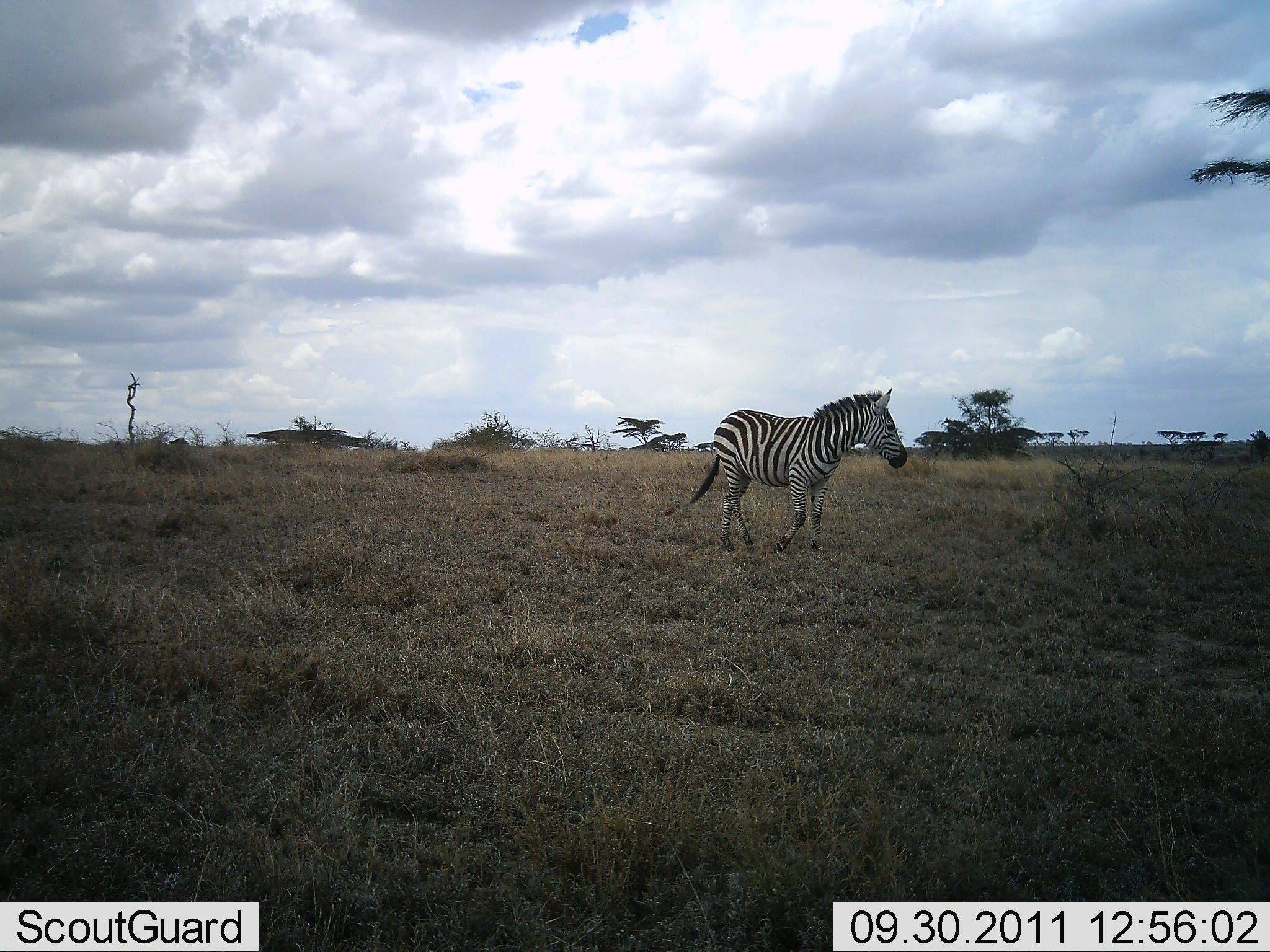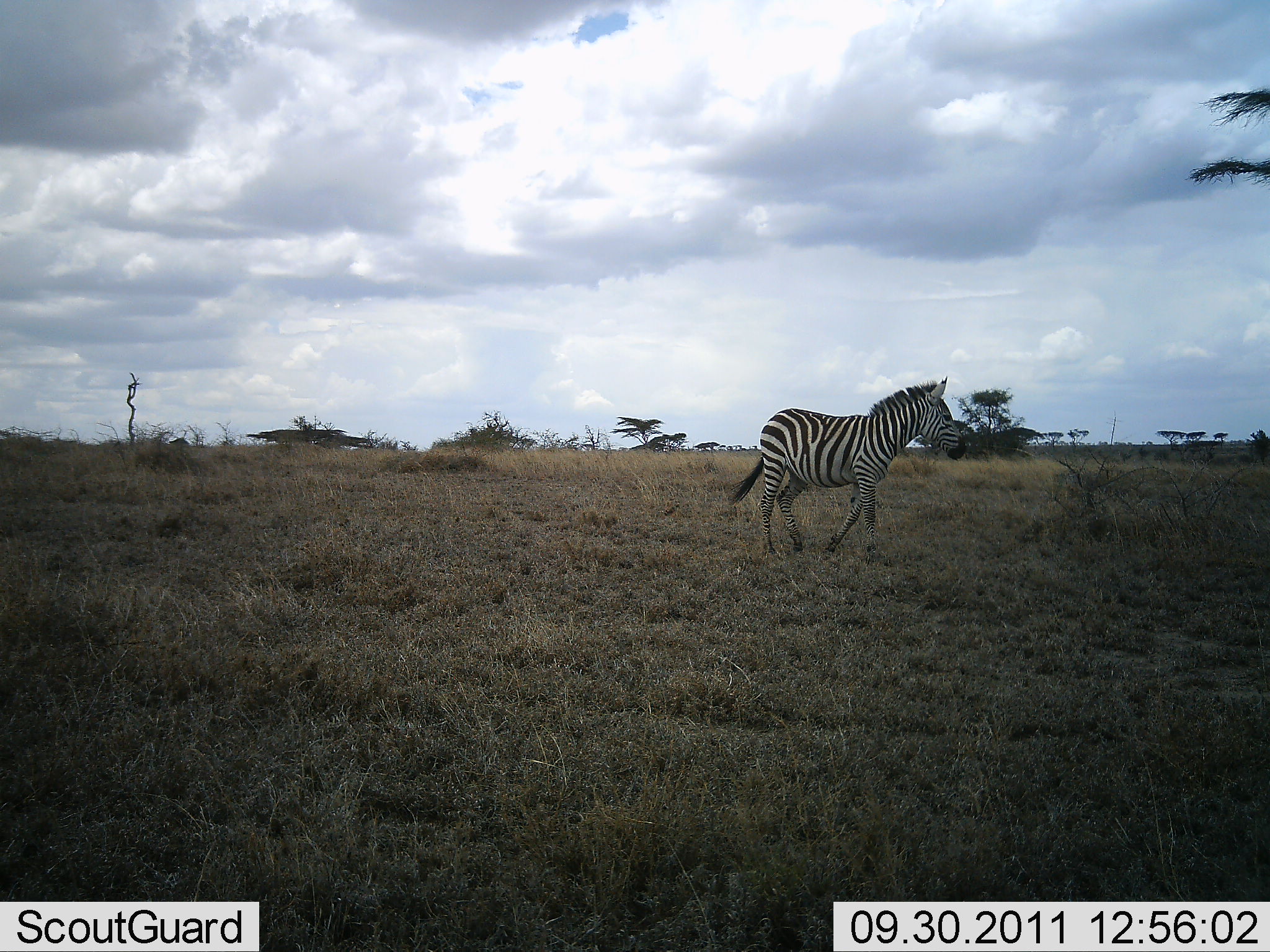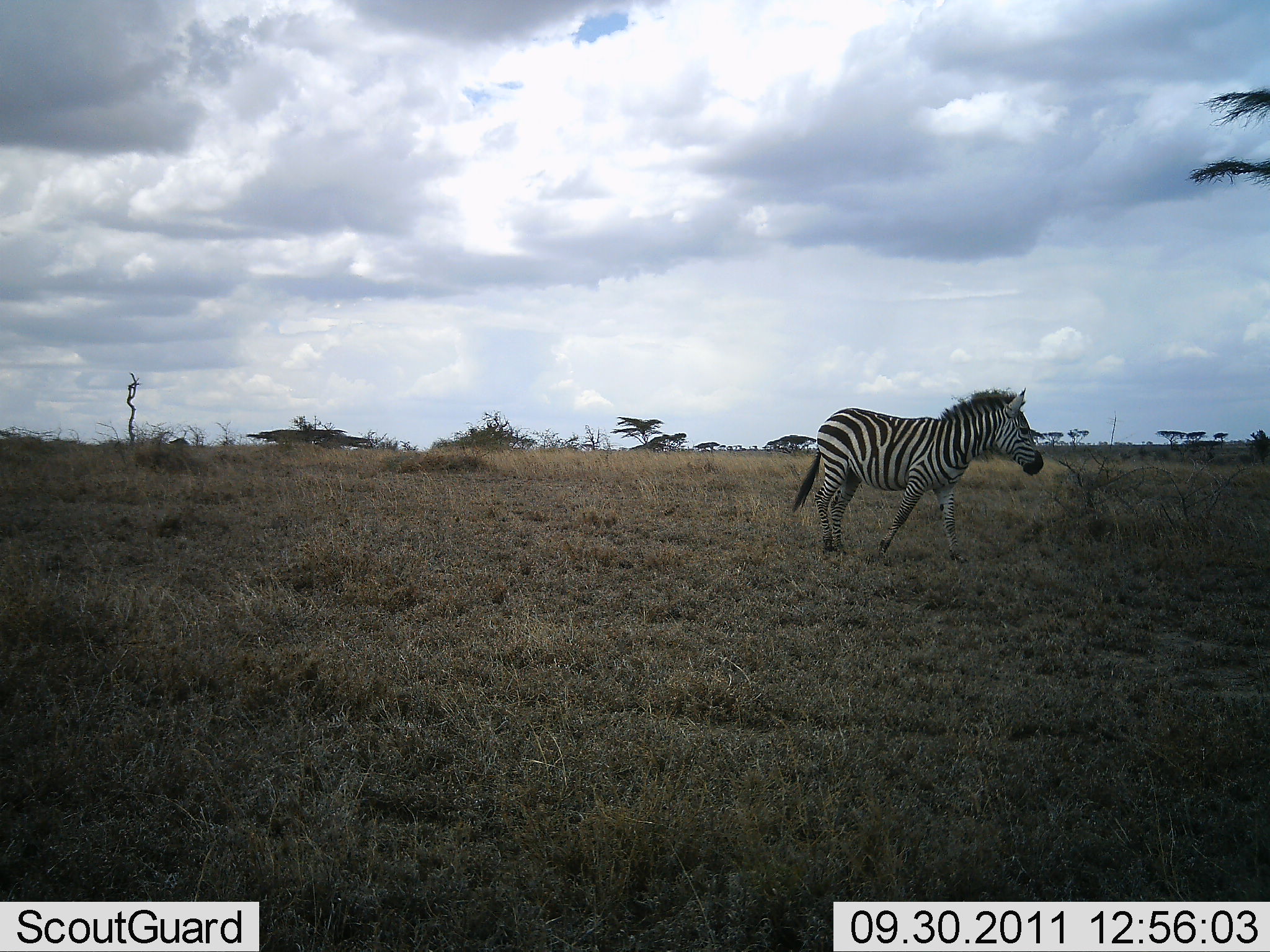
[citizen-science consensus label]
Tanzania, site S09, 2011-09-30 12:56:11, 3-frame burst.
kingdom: Animalia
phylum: Chordata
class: Mammalia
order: Perissodactyla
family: Equidae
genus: Equus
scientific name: Equus quagga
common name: plains zebra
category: zebra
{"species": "zebra (plains zebra) (Equus quagga)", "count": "1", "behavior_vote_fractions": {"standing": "15%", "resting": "0%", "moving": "85%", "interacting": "8%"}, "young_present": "0%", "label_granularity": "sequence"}